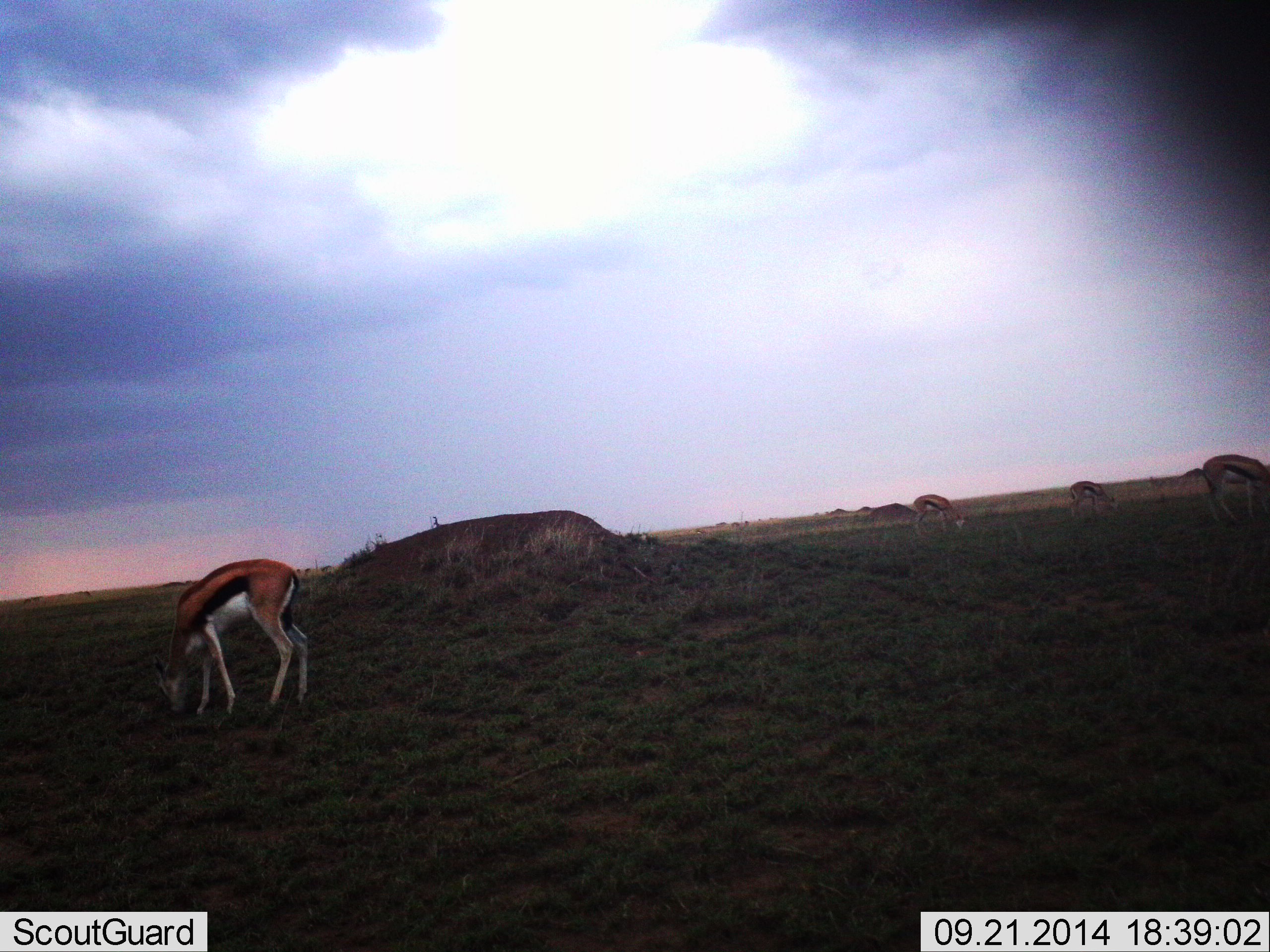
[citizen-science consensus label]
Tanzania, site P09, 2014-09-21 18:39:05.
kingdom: Animalia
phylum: Chordata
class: Mammalia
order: Artiodactyla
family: Bovidae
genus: Eudorcas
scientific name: Eudorcas thomsonii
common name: thomson's gazelle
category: gazellethomsons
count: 4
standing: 40%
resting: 0%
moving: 0%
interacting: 0%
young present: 10%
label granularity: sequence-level